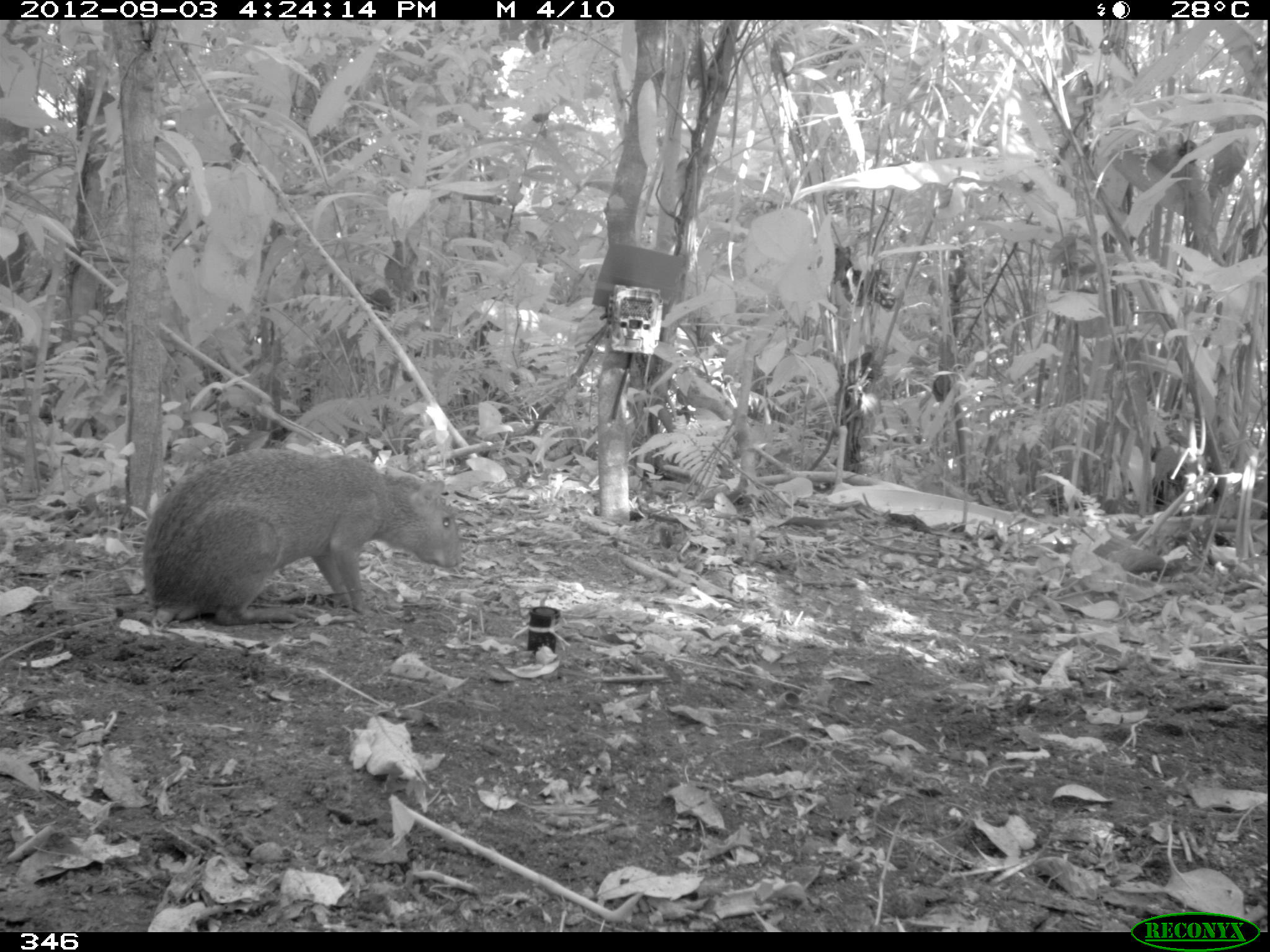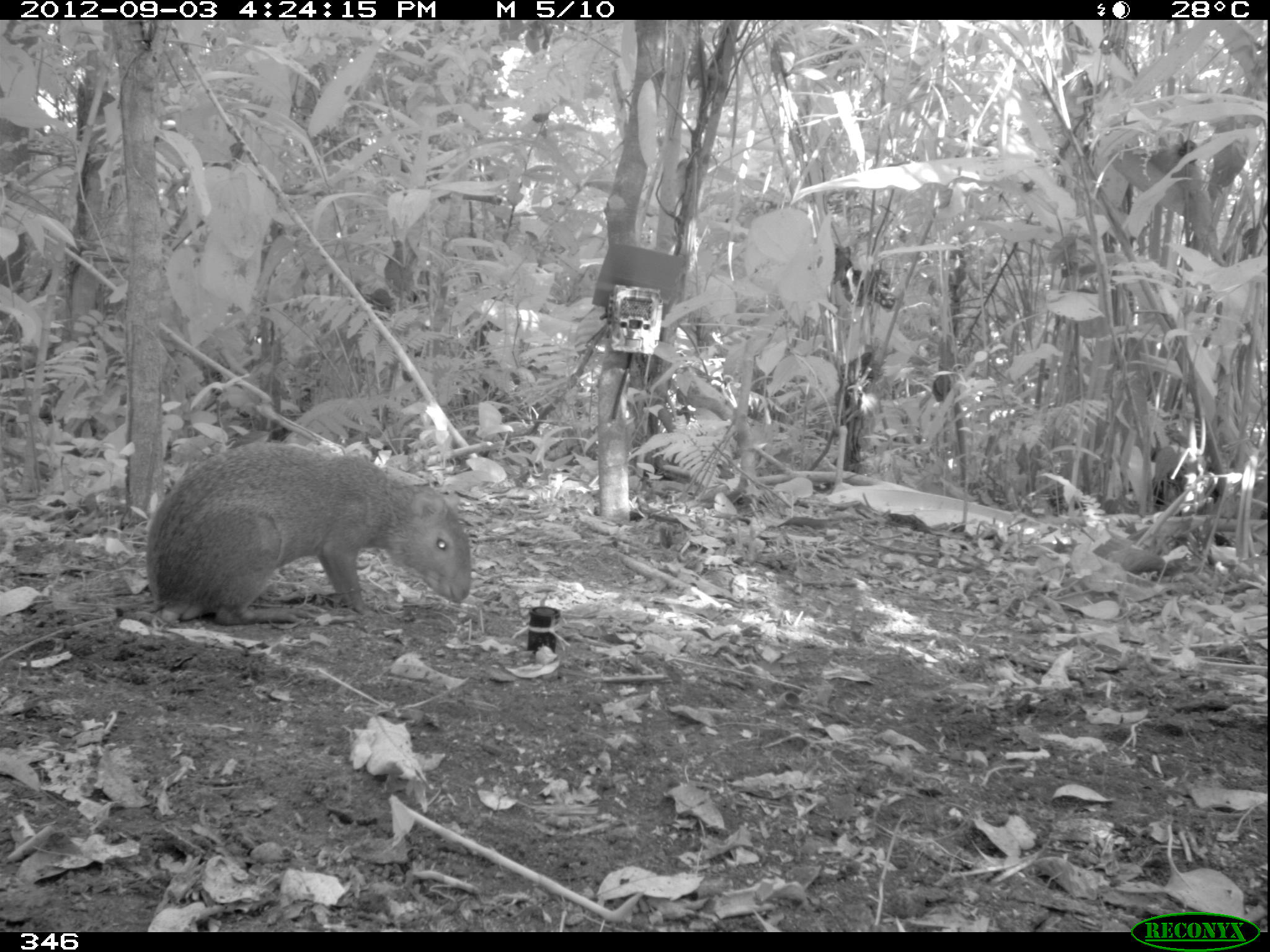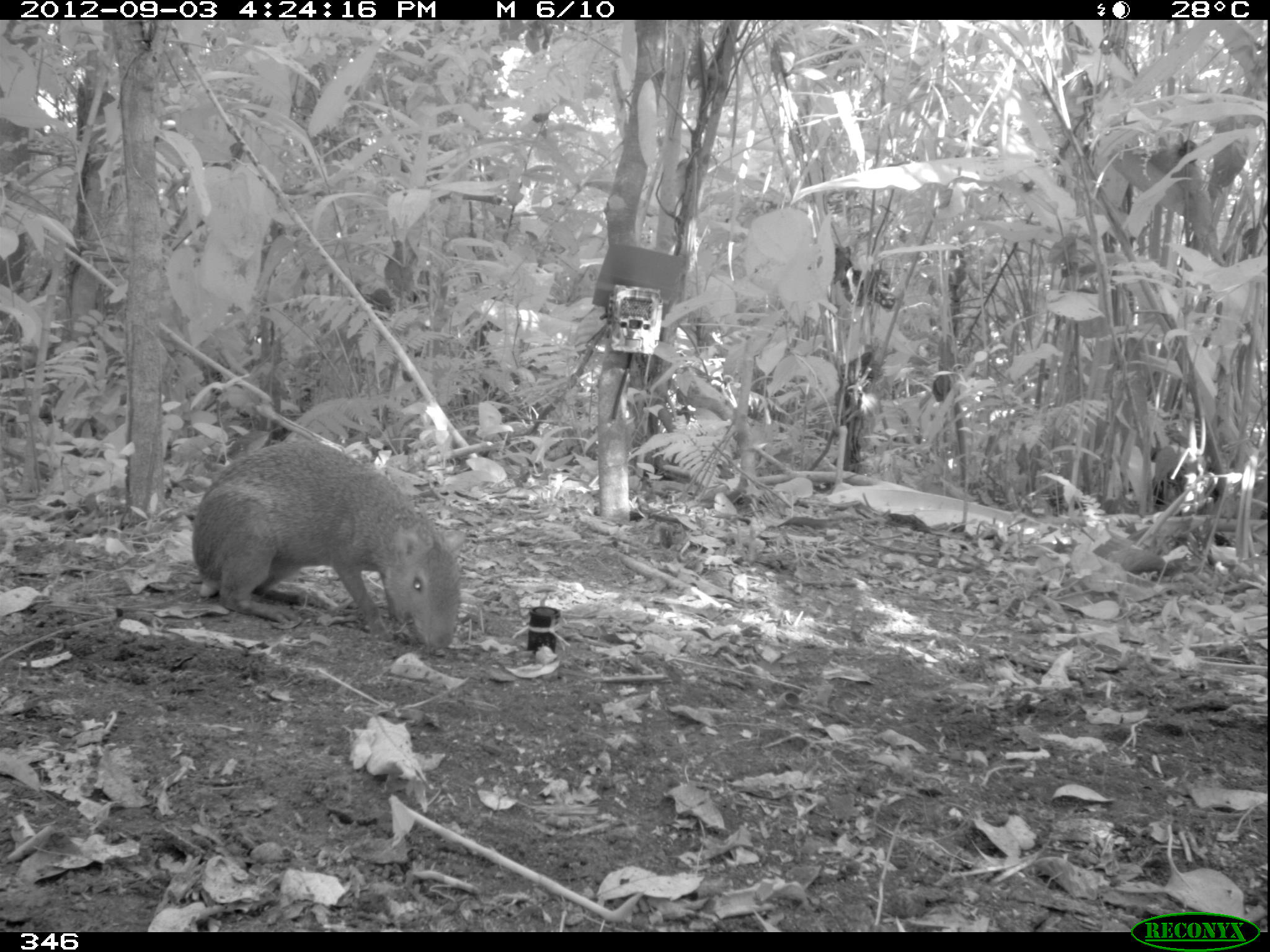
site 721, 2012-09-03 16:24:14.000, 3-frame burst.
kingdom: Animalia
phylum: Chordata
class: Mammalia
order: Rodentia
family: Dasyproctidae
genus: Dasyprocta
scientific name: Dasyprocta punctata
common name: central american agouti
Dasyprocta punctata (central american agouti).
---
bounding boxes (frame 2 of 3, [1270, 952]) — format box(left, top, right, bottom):
dasyprocta punctata: box(145, 442, 471, 623)